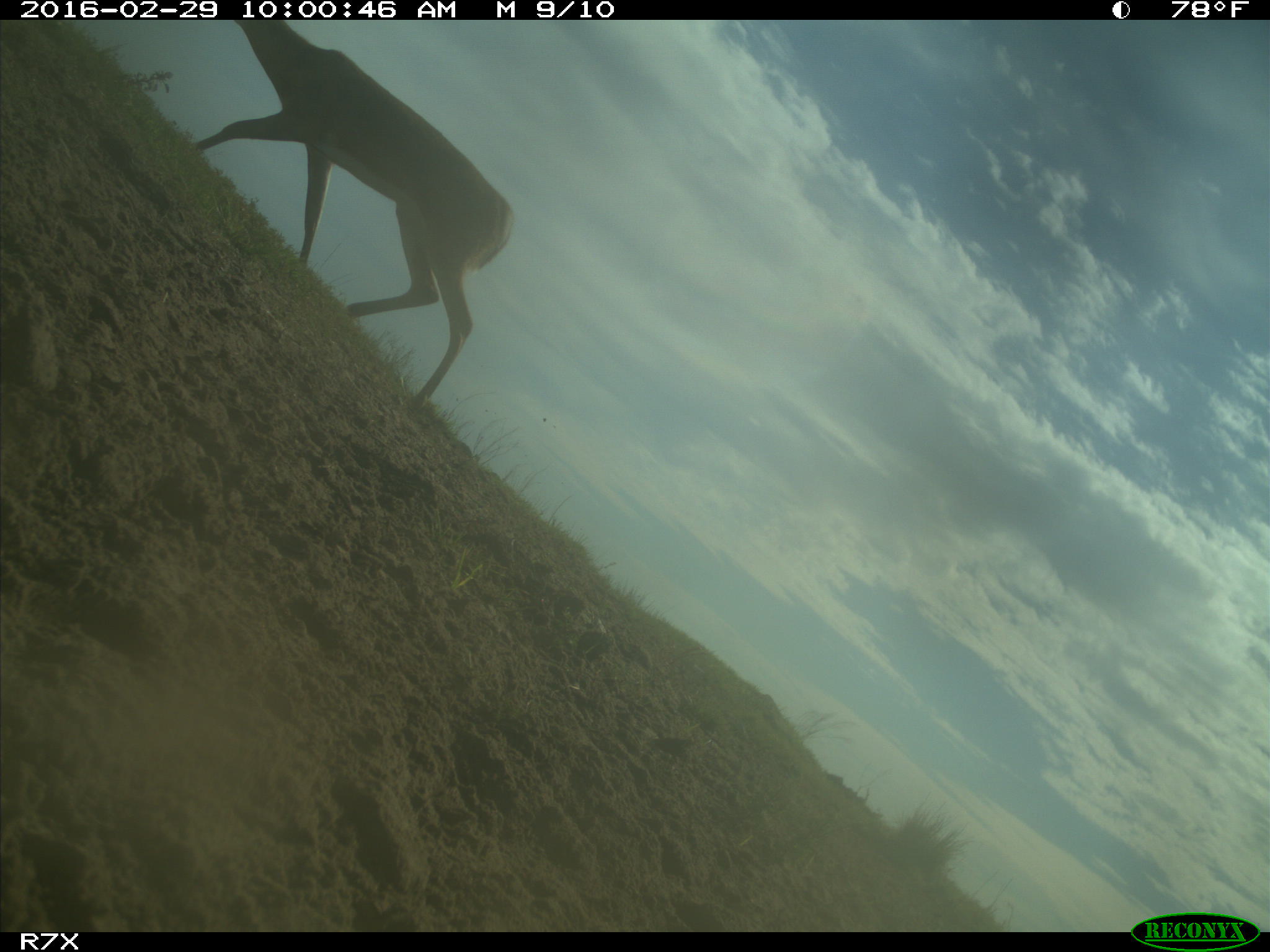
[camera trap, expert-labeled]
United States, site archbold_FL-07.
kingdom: Animalia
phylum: Chordata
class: Mammalia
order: Artiodactyla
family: Cervidae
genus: Odocoileus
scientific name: Odocoileus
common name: deer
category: unidentified deer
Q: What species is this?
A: Unidentified deer (deer) (Odocoileus).